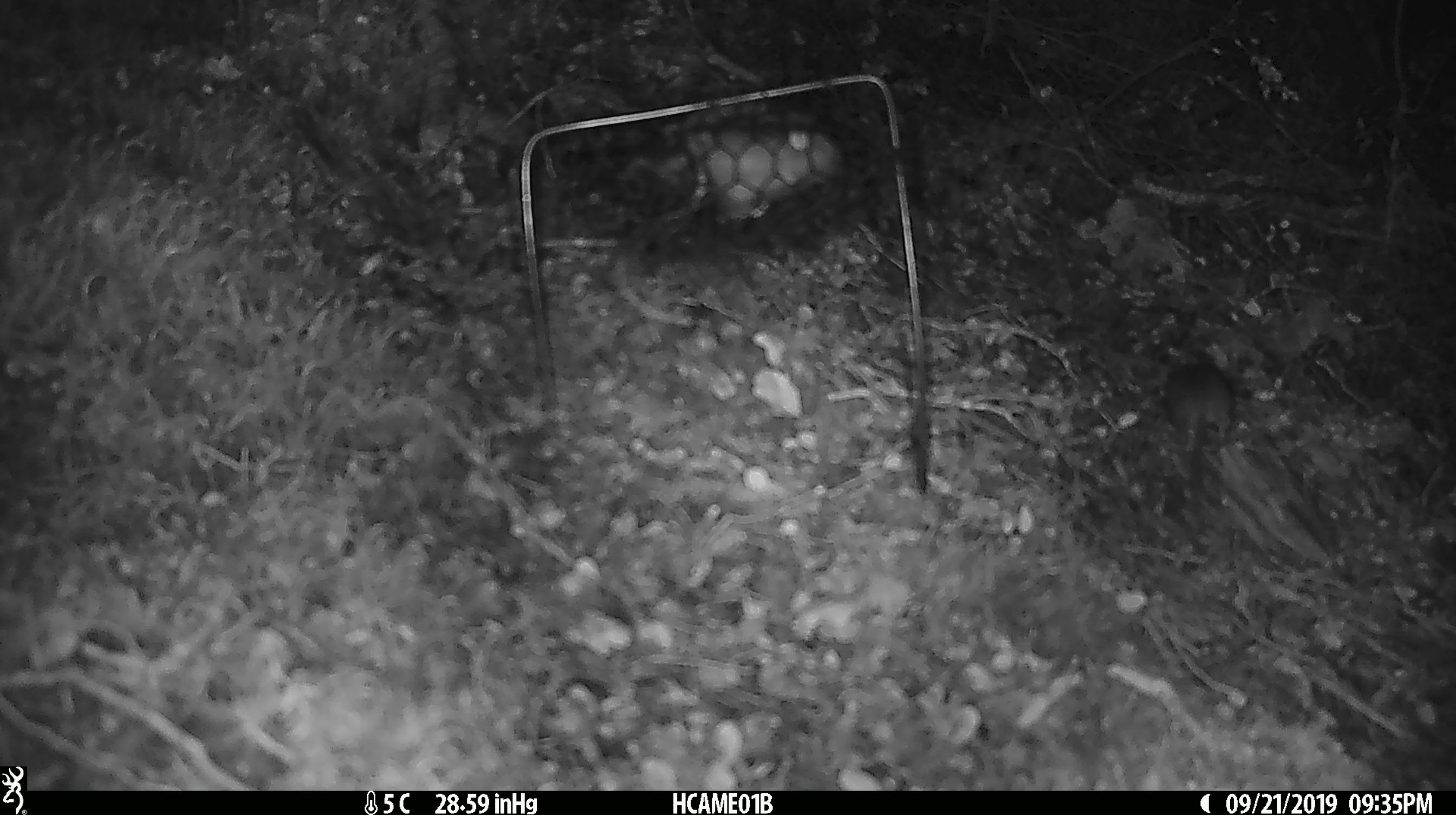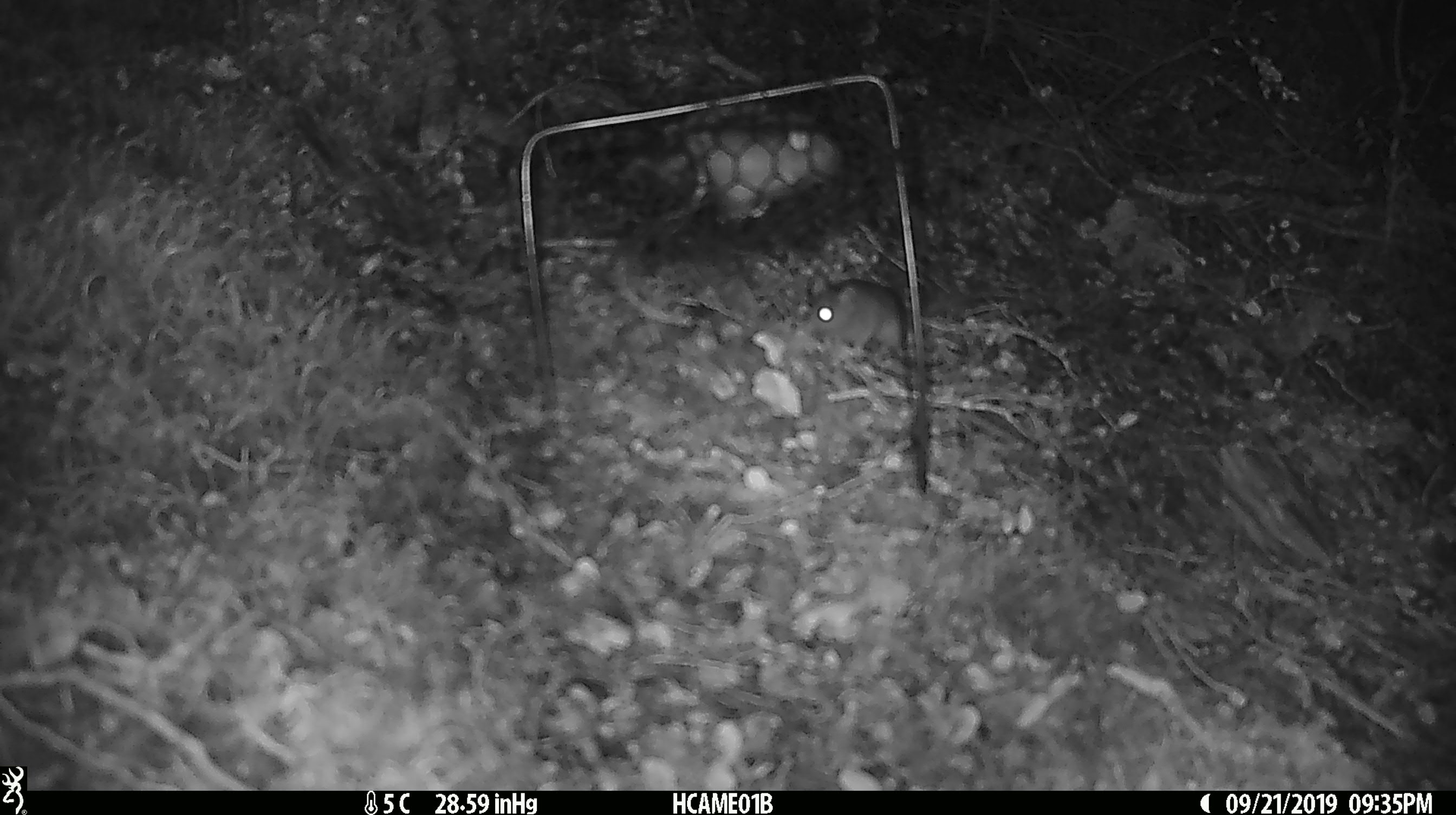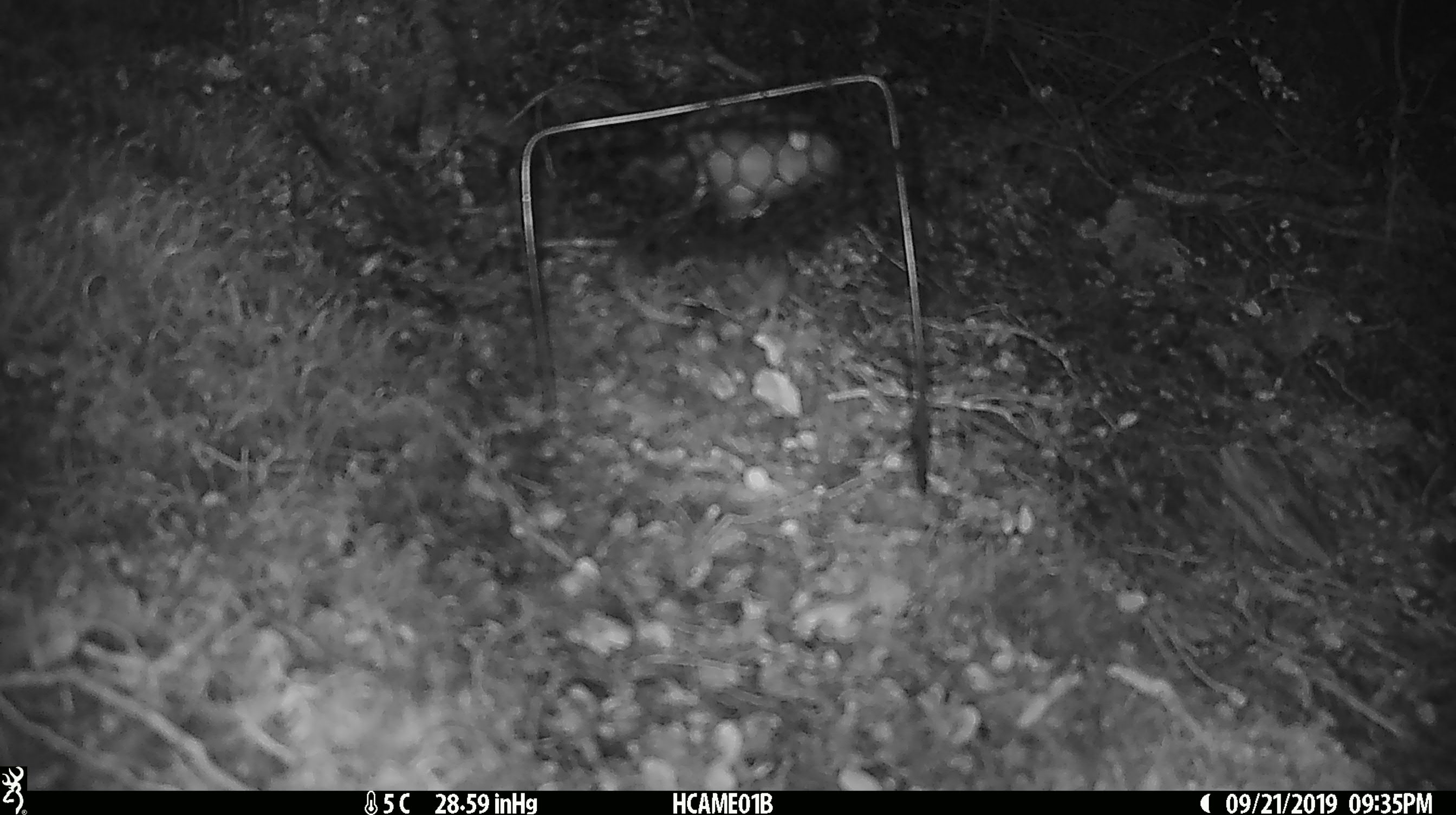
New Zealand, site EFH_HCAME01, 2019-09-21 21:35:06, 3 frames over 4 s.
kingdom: Animalia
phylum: Chordata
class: Mammalia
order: Rodentia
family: Muridae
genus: Mus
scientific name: Mus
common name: mouse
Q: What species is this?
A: Mouse (Mus).